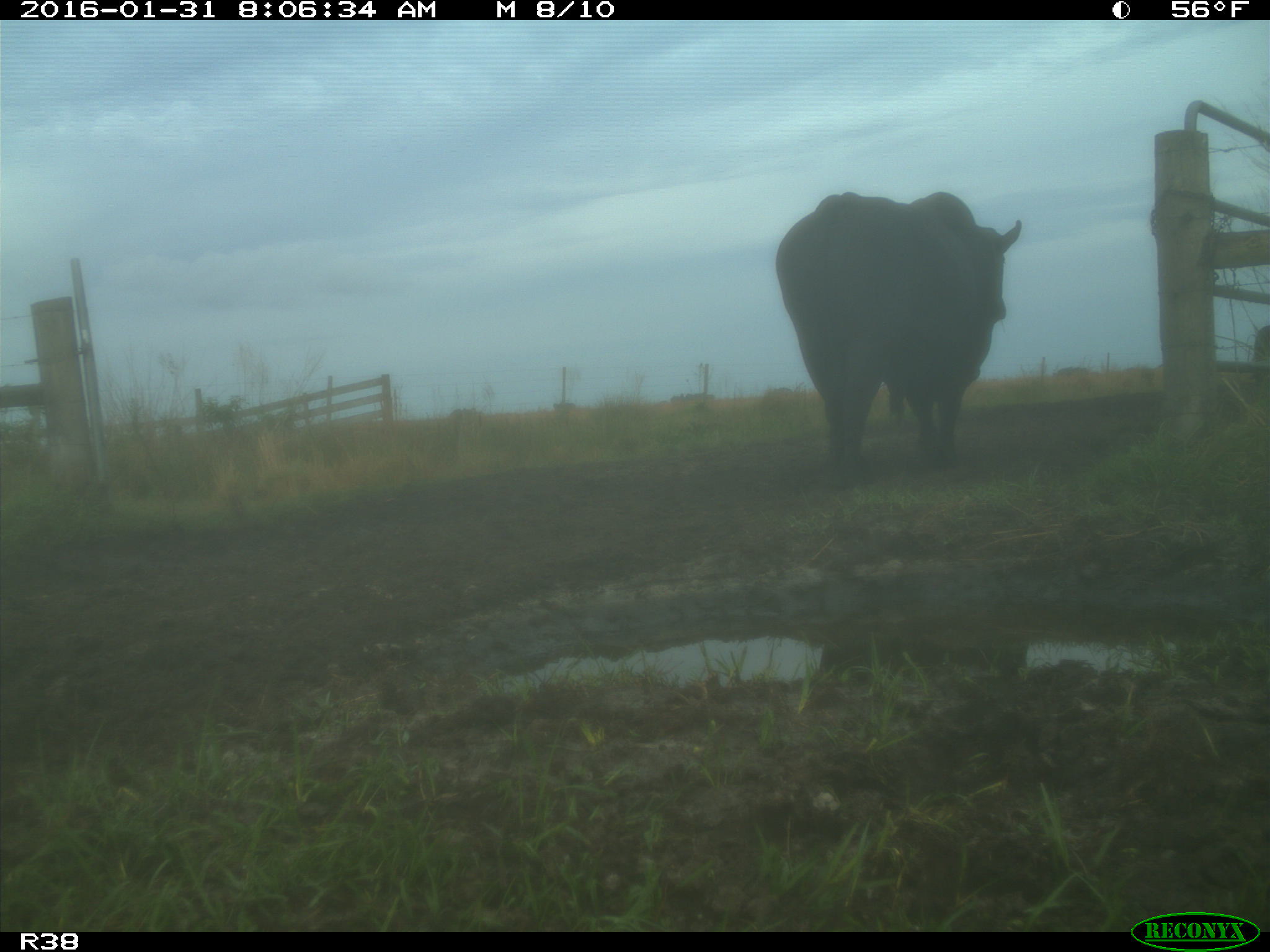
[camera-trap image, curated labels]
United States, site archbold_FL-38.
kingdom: Animalia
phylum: Chordata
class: Mammalia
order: Artiodactyla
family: Bovidae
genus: Bos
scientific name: Bos taurus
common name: domestic cow